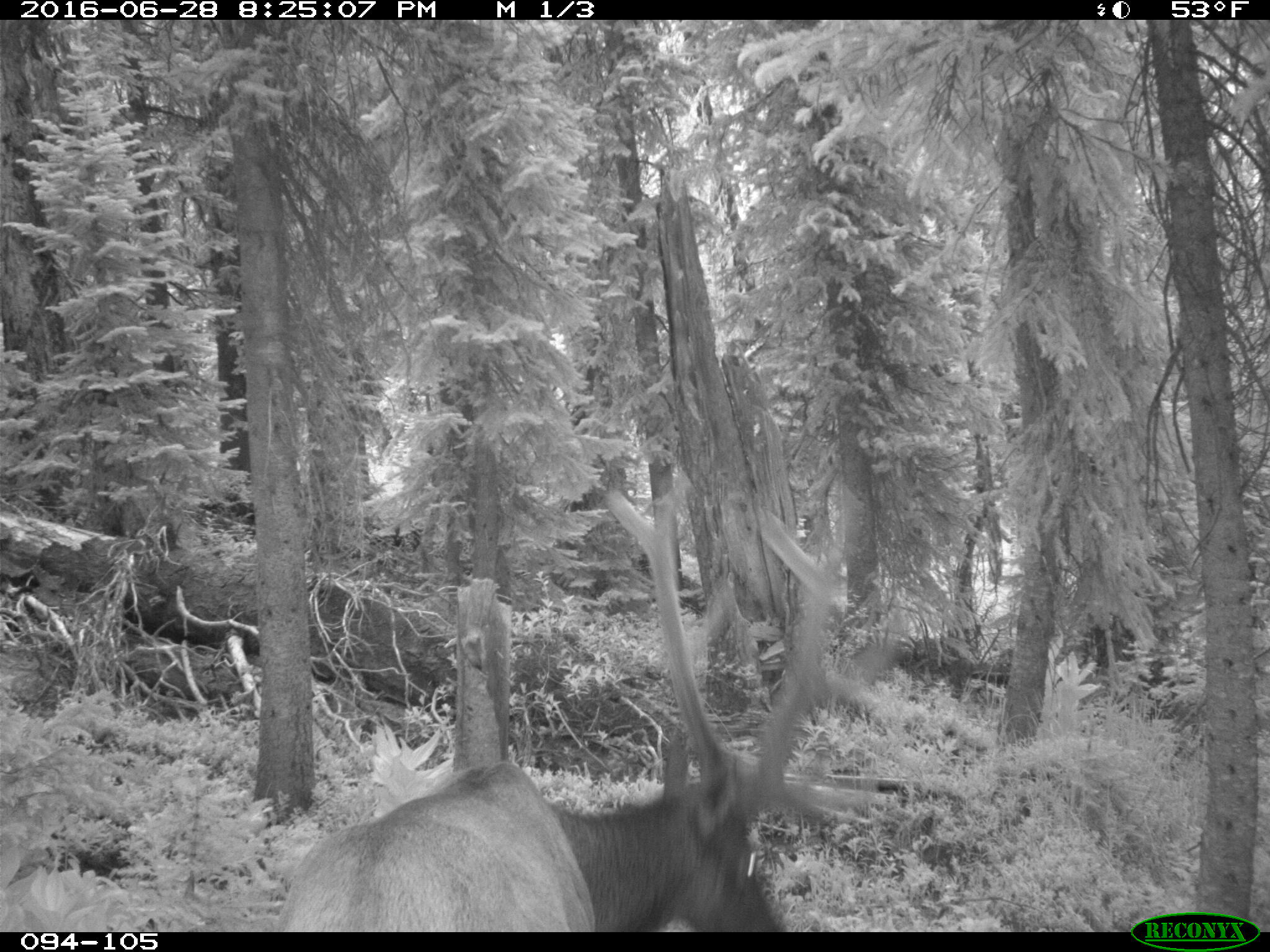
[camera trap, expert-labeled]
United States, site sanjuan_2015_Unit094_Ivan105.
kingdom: Animalia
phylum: Chordata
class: Mammalia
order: Artiodactyla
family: Cervidae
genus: Cervus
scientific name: Cervus elaphus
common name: red deer